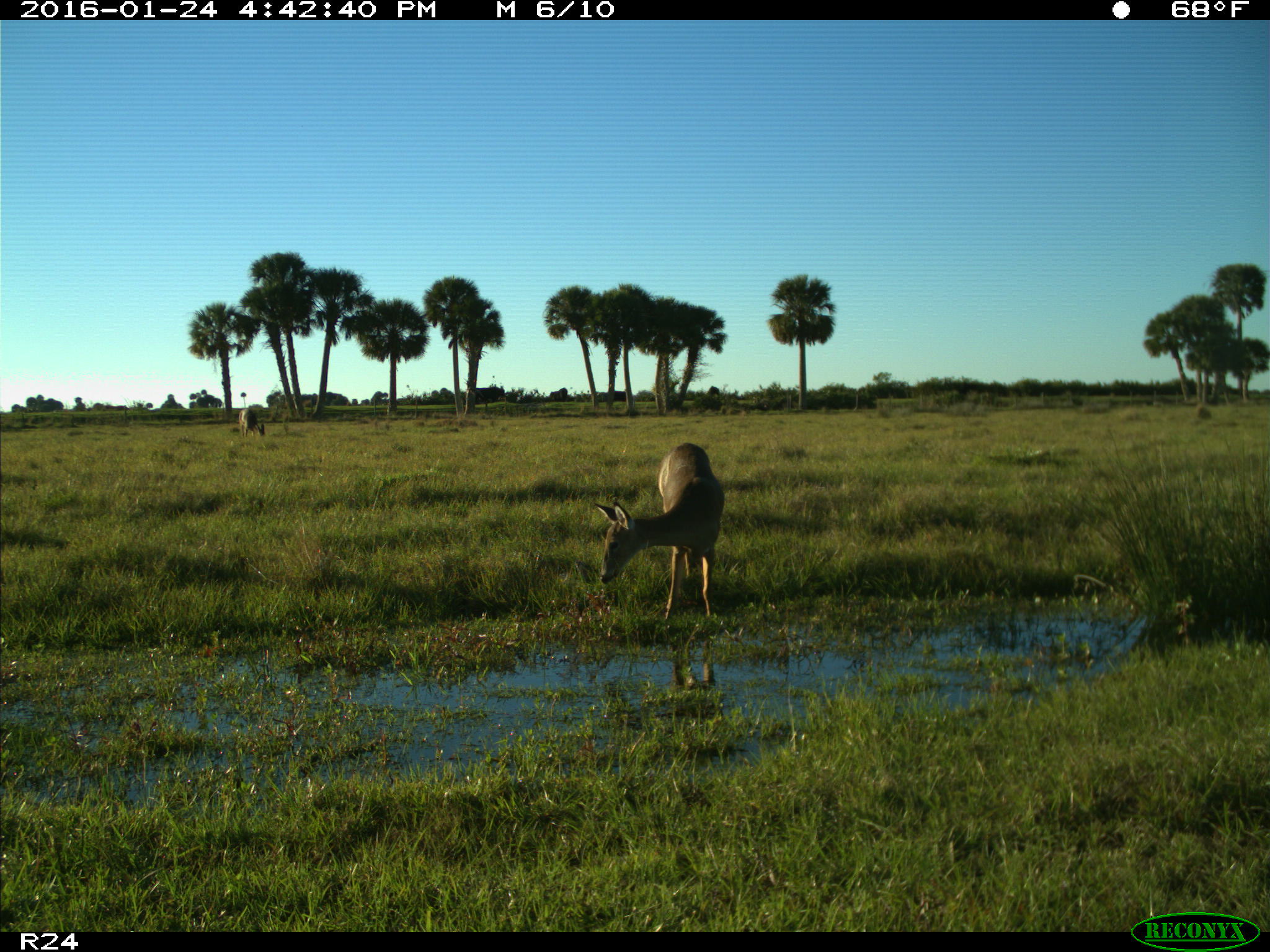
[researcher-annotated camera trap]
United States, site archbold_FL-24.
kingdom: Animalia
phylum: Chordata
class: Mammalia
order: Artiodactyla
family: Bovidae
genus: Bos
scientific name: Bos taurus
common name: domestic cow